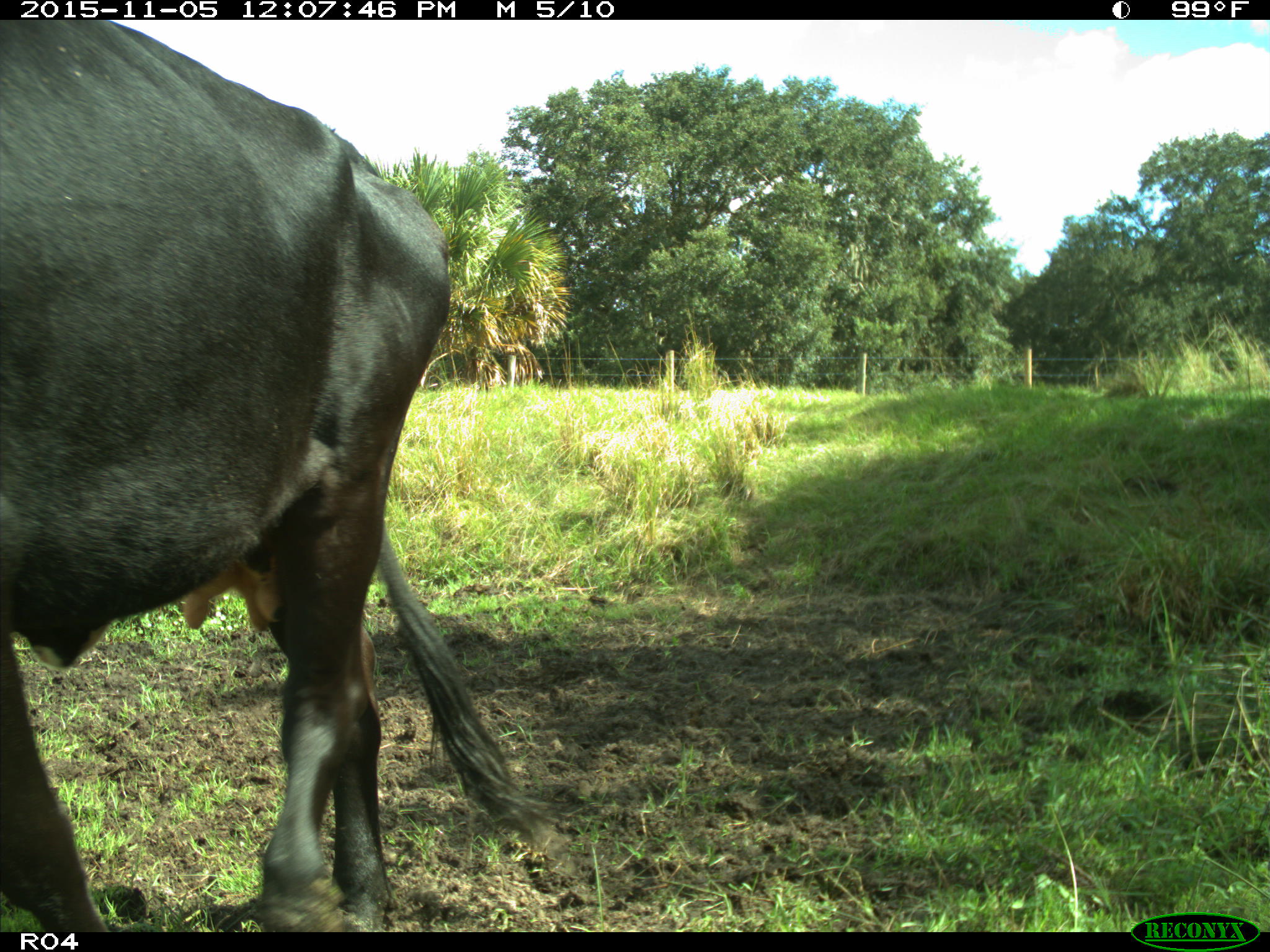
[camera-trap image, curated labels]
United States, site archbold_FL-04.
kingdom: Animalia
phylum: Chordata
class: Mammalia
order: Artiodactyla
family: Bovidae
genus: Bos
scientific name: Bos taurus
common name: domestic cow